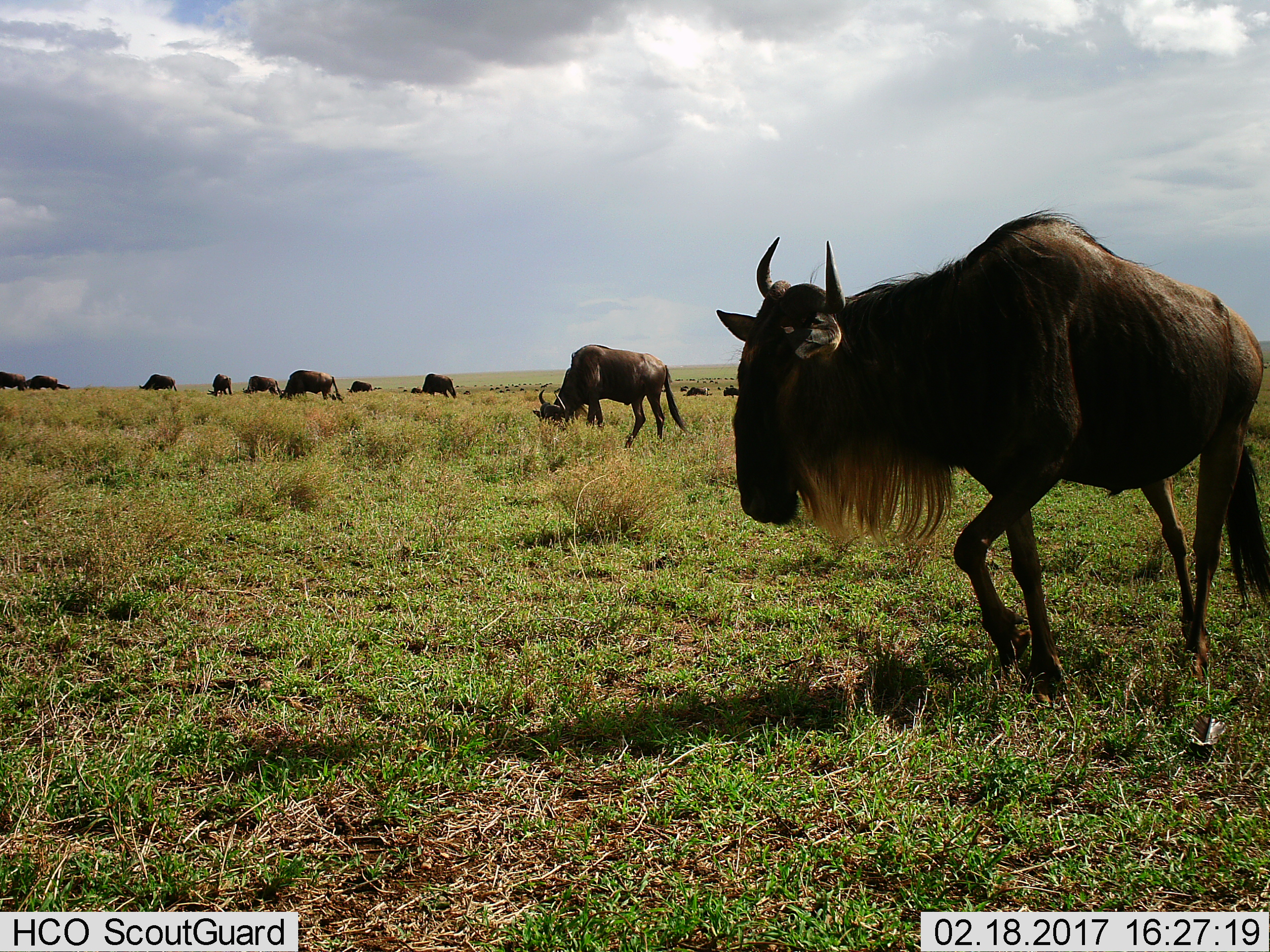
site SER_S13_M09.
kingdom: Animalia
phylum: Chordata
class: Mammalia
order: Artiodactyla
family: Bovidae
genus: Connochaetes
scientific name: Connochaetes taurinus taurinus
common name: blue wildebeest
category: wildebeestblue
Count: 11-50.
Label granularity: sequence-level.